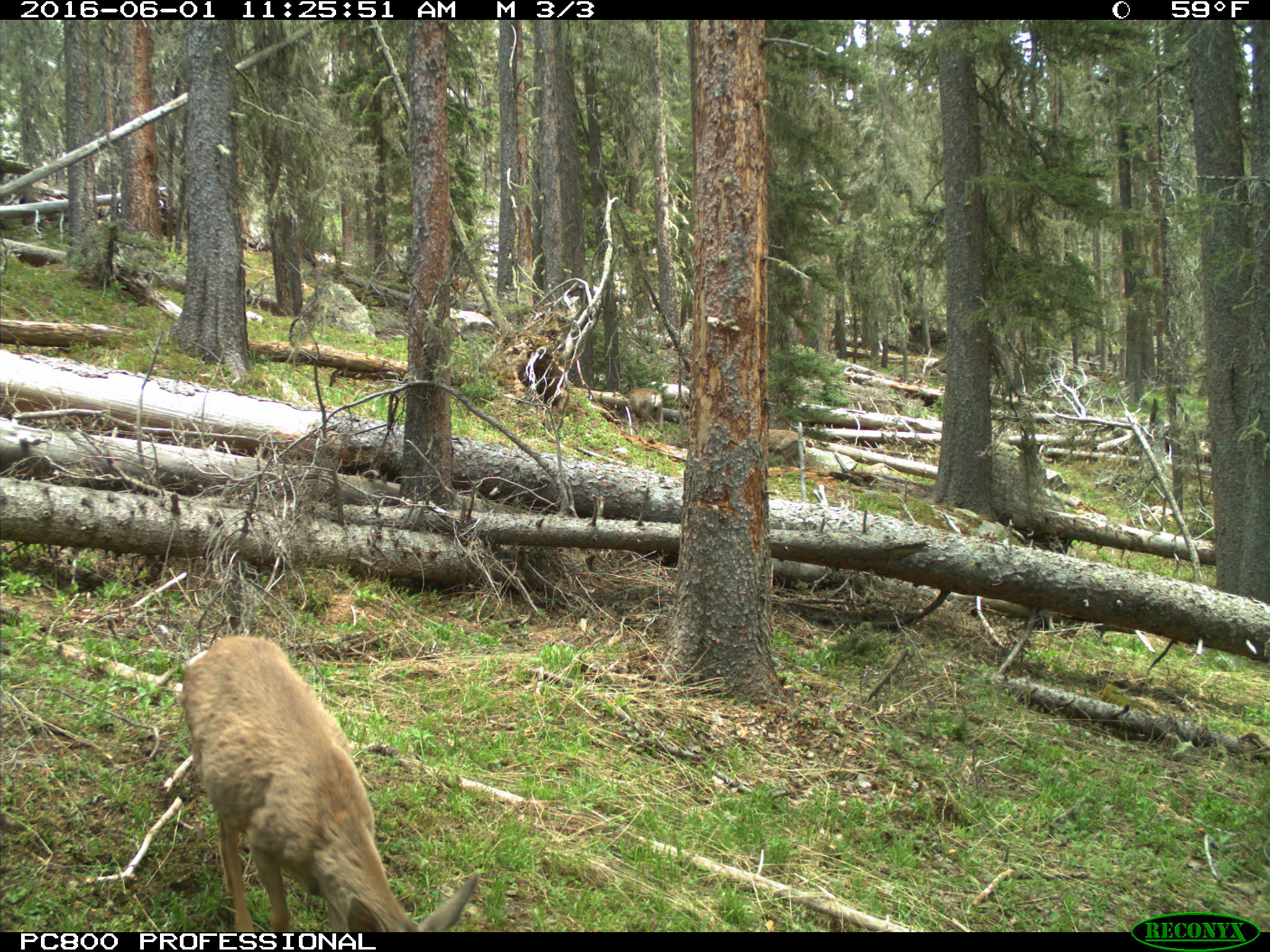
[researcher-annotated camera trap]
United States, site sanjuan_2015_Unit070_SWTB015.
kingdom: Animalia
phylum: Chordata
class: Mammalia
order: Artiodactyla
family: Cervidae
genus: Odocoileus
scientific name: Odocoileus hemionus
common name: mule deer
Odocoileus hemionus (mule deer).